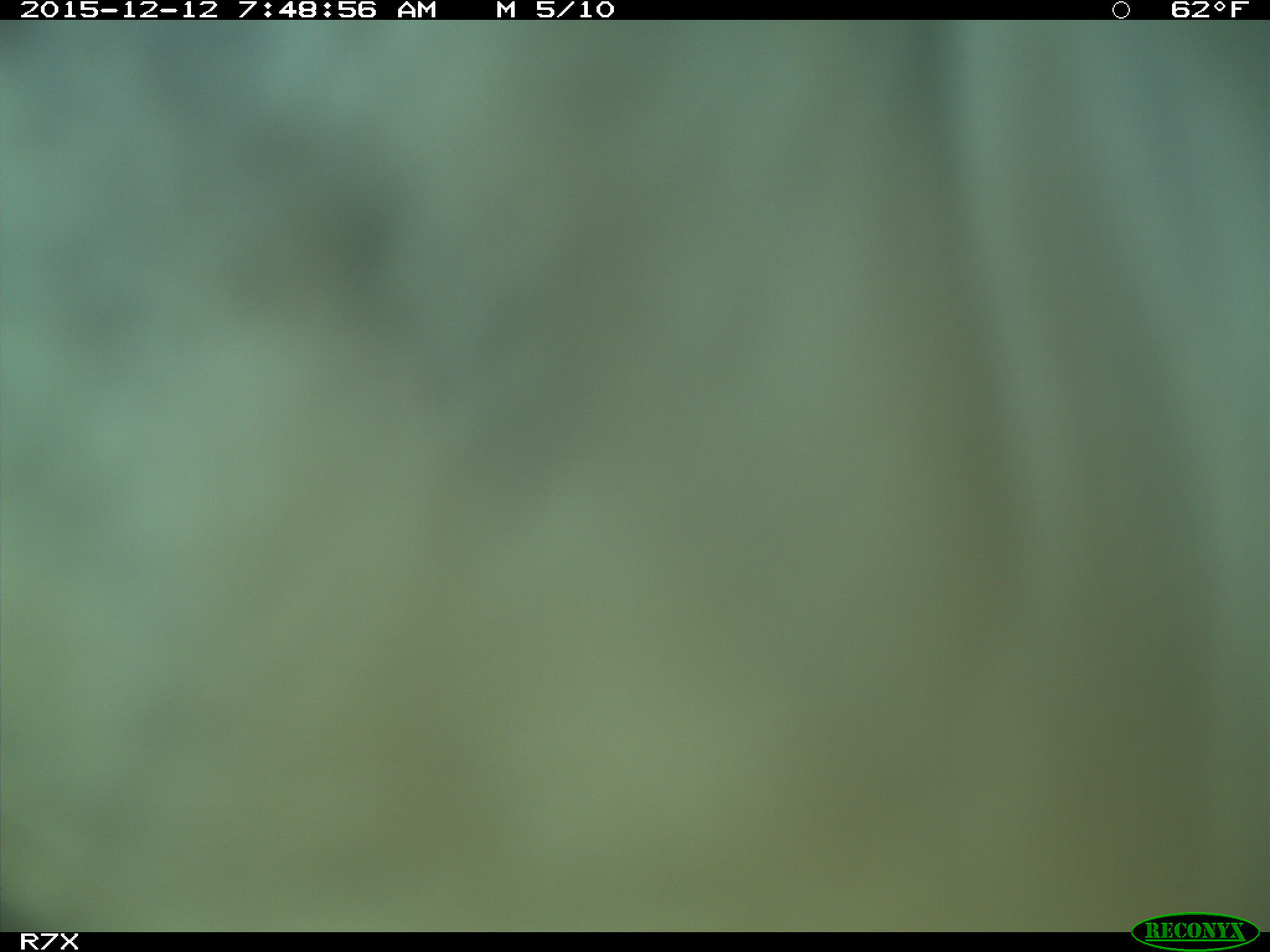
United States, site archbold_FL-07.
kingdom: Animalia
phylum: Chordata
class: Mammalia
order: Artiodactyla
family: Bovidae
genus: Bos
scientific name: Bos taurus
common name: domestic cow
Bos taurus (domestic cow).